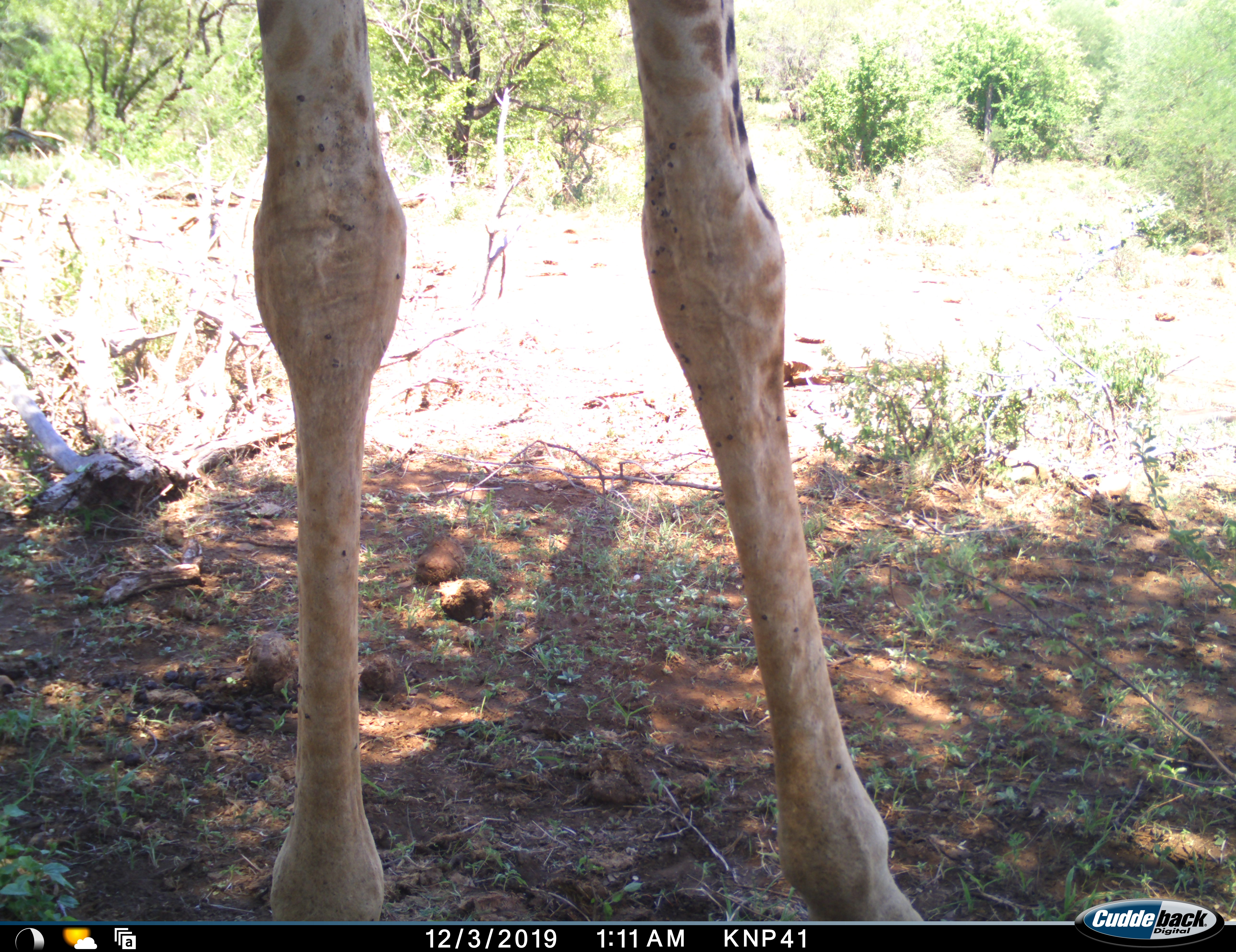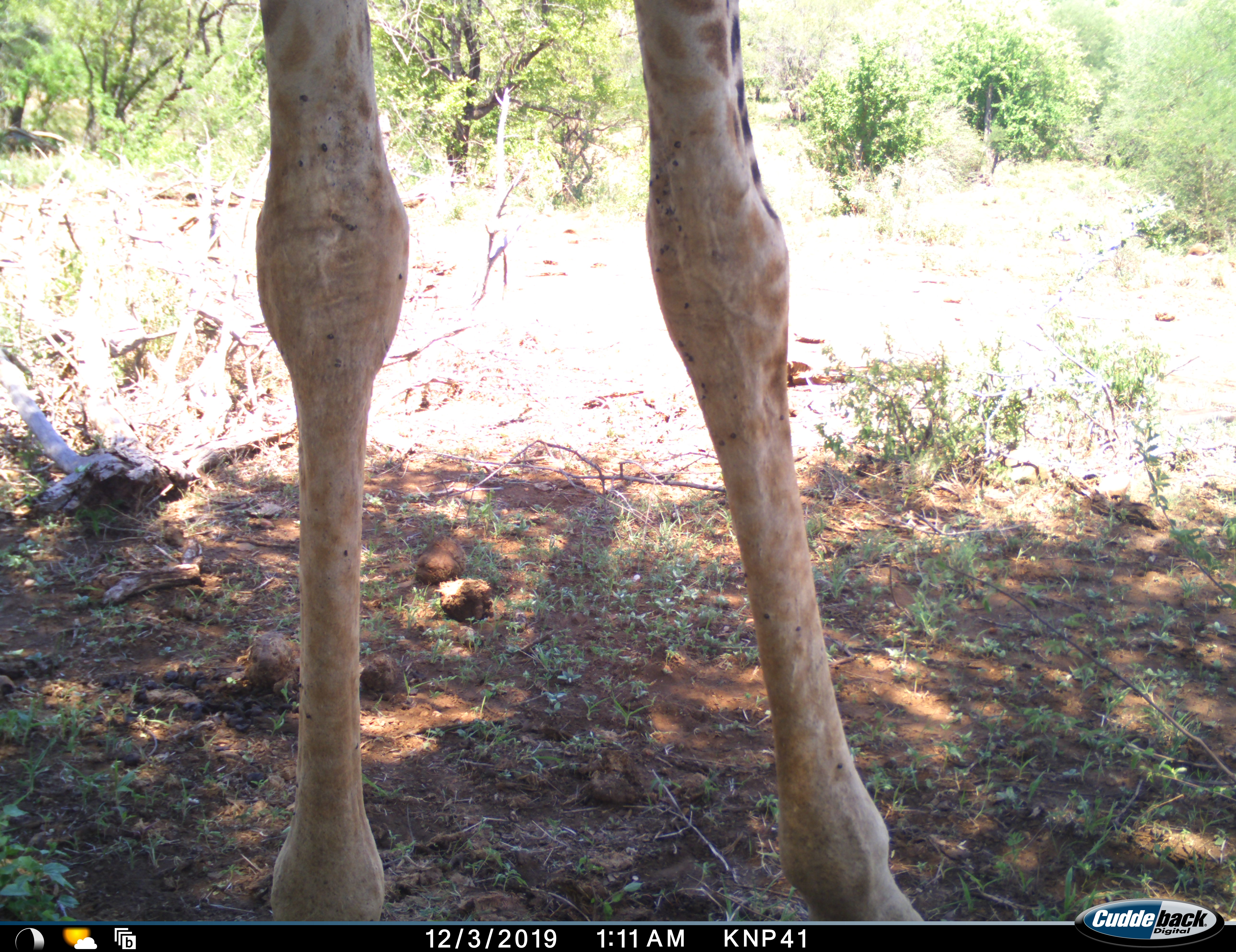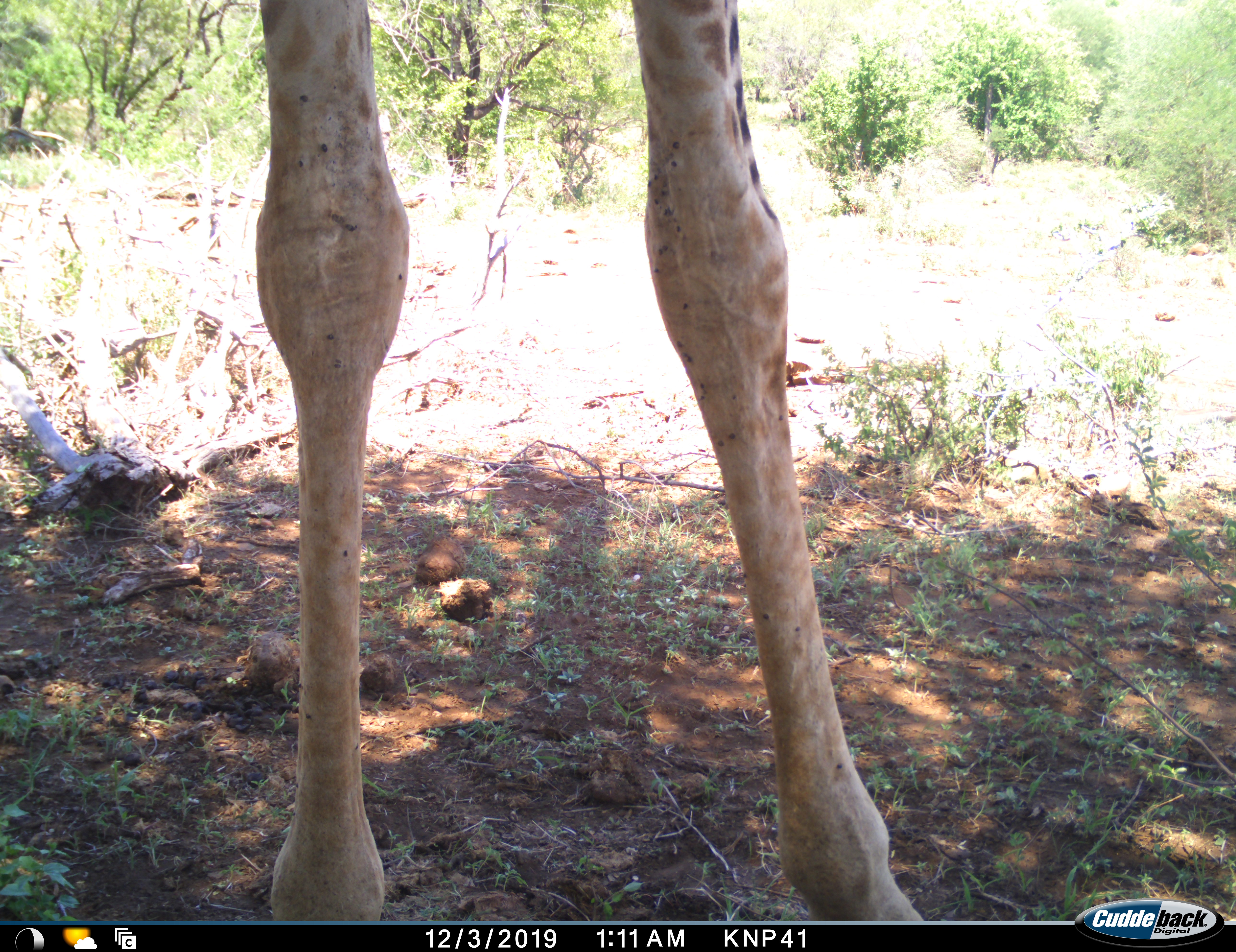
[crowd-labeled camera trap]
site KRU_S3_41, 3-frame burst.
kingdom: Animalia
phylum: Chordata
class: Mammalia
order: Artiodactyla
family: Giraffidae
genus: Giraffa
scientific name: Giraffa camelopardalis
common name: giraffe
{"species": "giraffe (Giraffa camelopardalis)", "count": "1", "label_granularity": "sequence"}